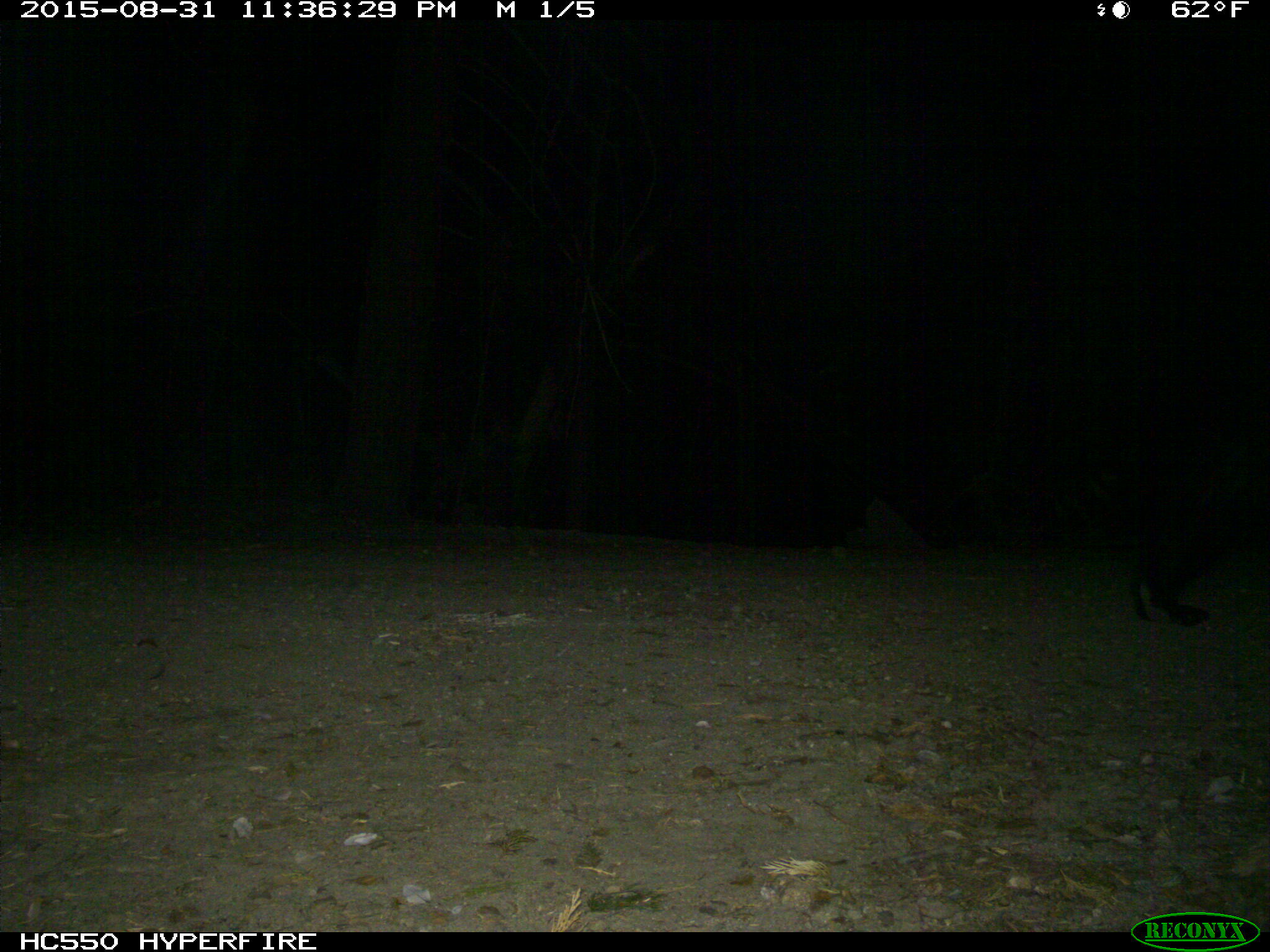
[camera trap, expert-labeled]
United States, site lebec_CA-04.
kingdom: Animalia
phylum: Chordata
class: Mammalia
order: Carnivora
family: Ursidae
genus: Ursus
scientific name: Ursus americanus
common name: american black bear